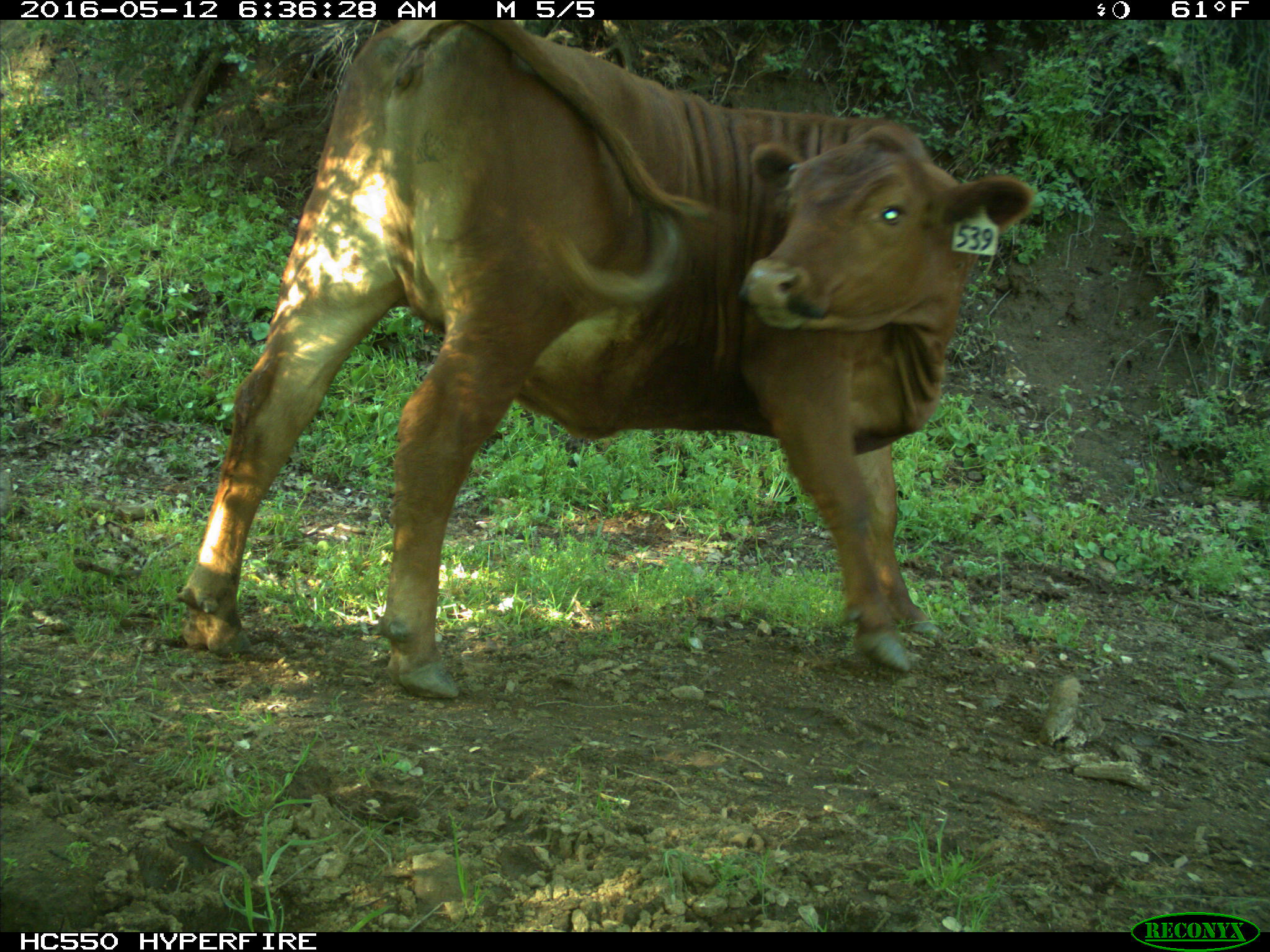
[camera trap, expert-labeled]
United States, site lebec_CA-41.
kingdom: Animalia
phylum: Chordata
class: Mammalia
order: Artiodactyla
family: Bovidae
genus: Bos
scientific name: Bos taurus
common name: domestic cow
Bos taurus (domestic cow).